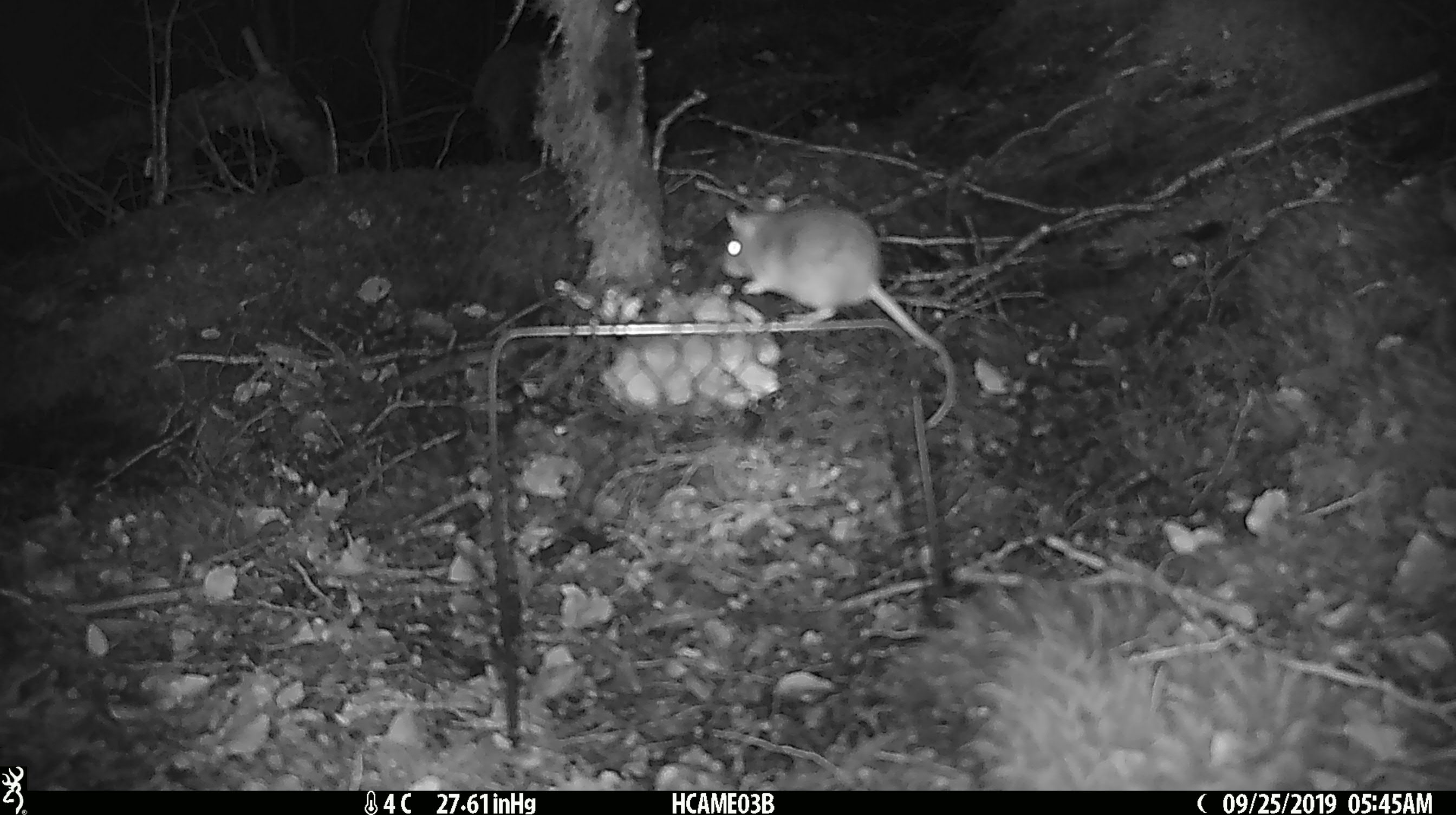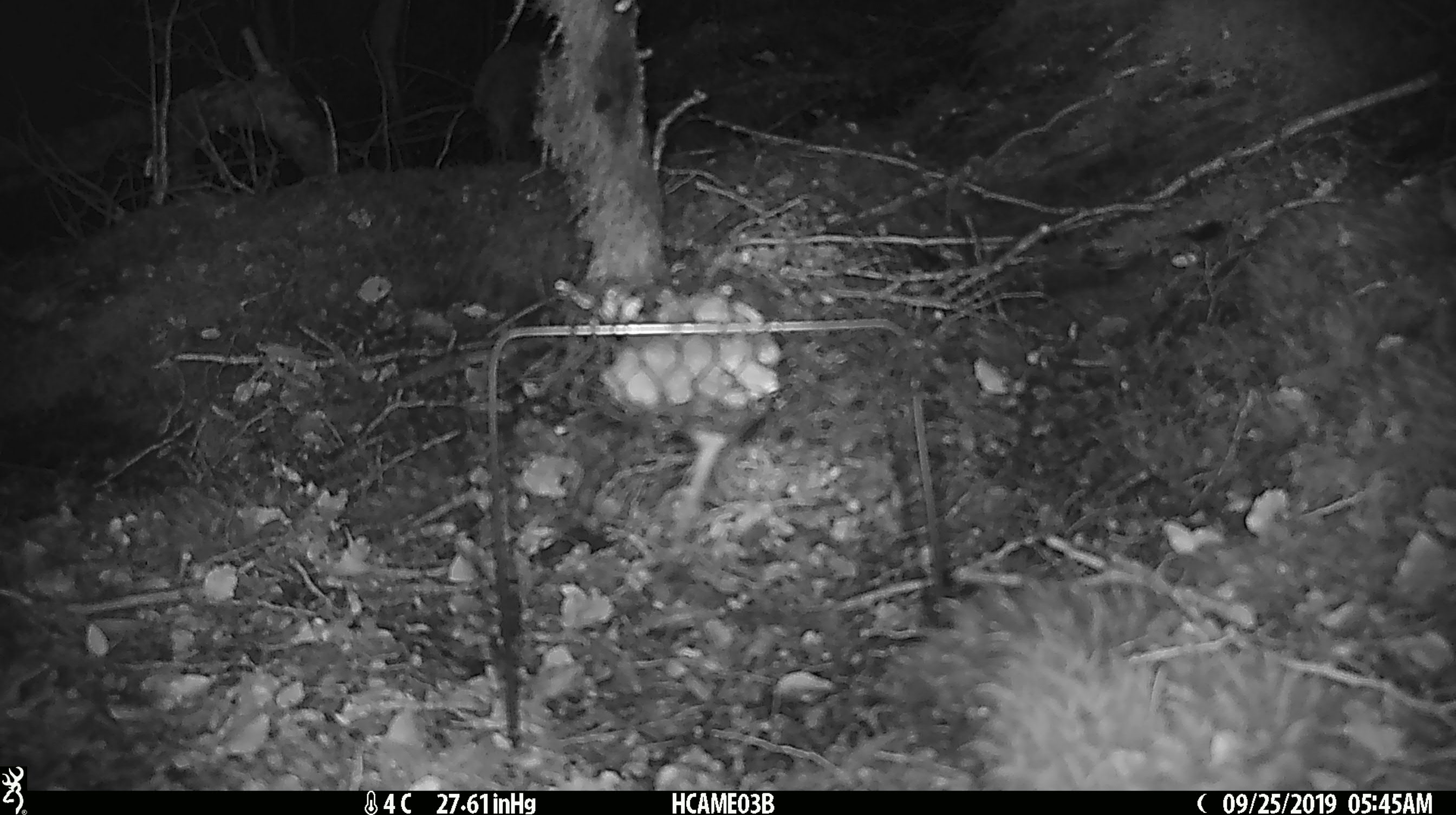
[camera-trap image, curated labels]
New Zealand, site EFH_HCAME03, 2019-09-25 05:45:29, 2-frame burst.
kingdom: Animalia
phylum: Chordata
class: Mammalia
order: Rodentia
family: Muridae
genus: Mus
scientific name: Mus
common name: mouse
Mouse (Mus).